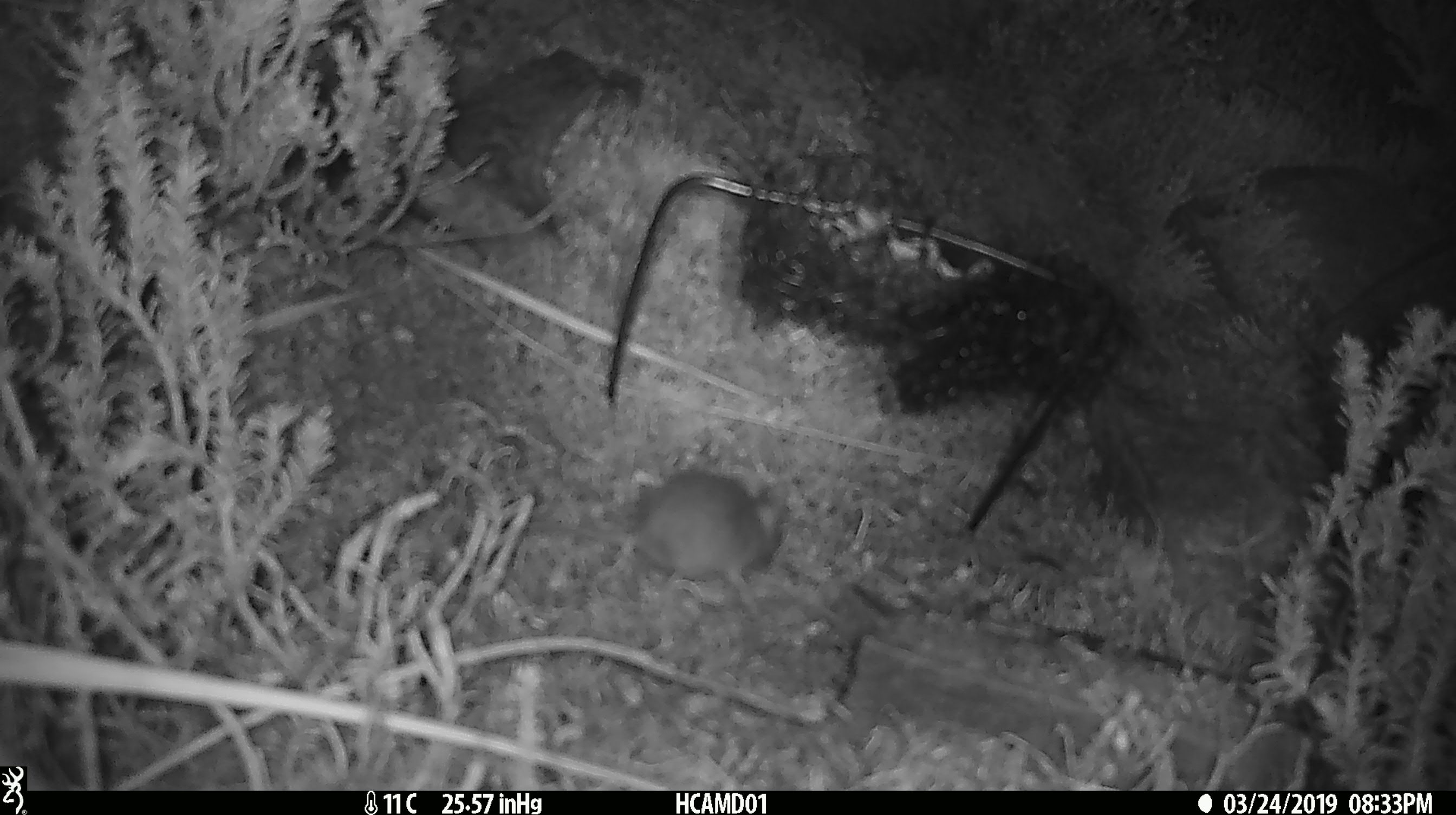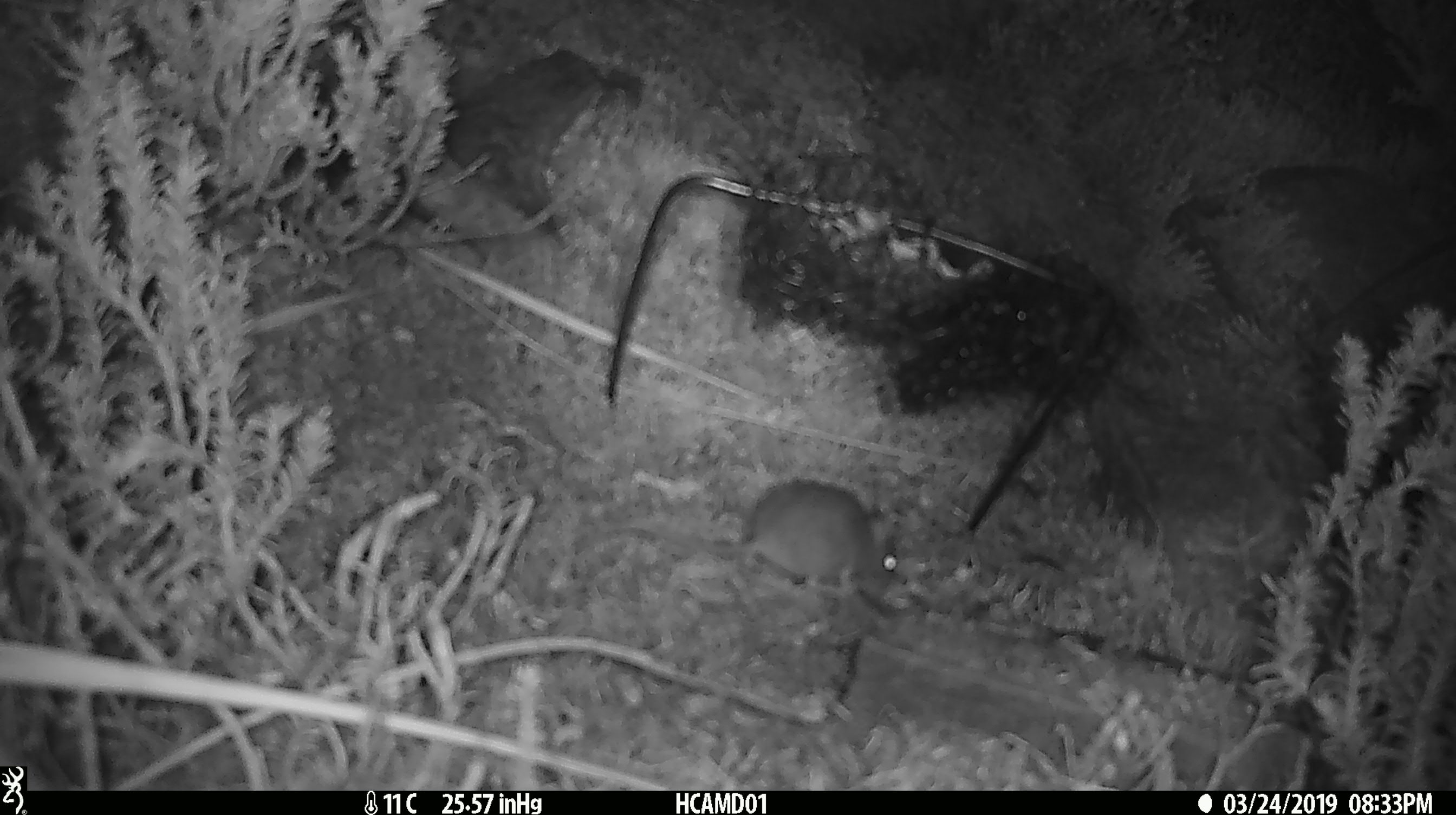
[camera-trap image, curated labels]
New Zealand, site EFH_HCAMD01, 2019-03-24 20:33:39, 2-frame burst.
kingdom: Animalia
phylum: Chordata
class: Mammalia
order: Rodentia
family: Muridae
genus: Mus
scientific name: Mus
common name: mouse